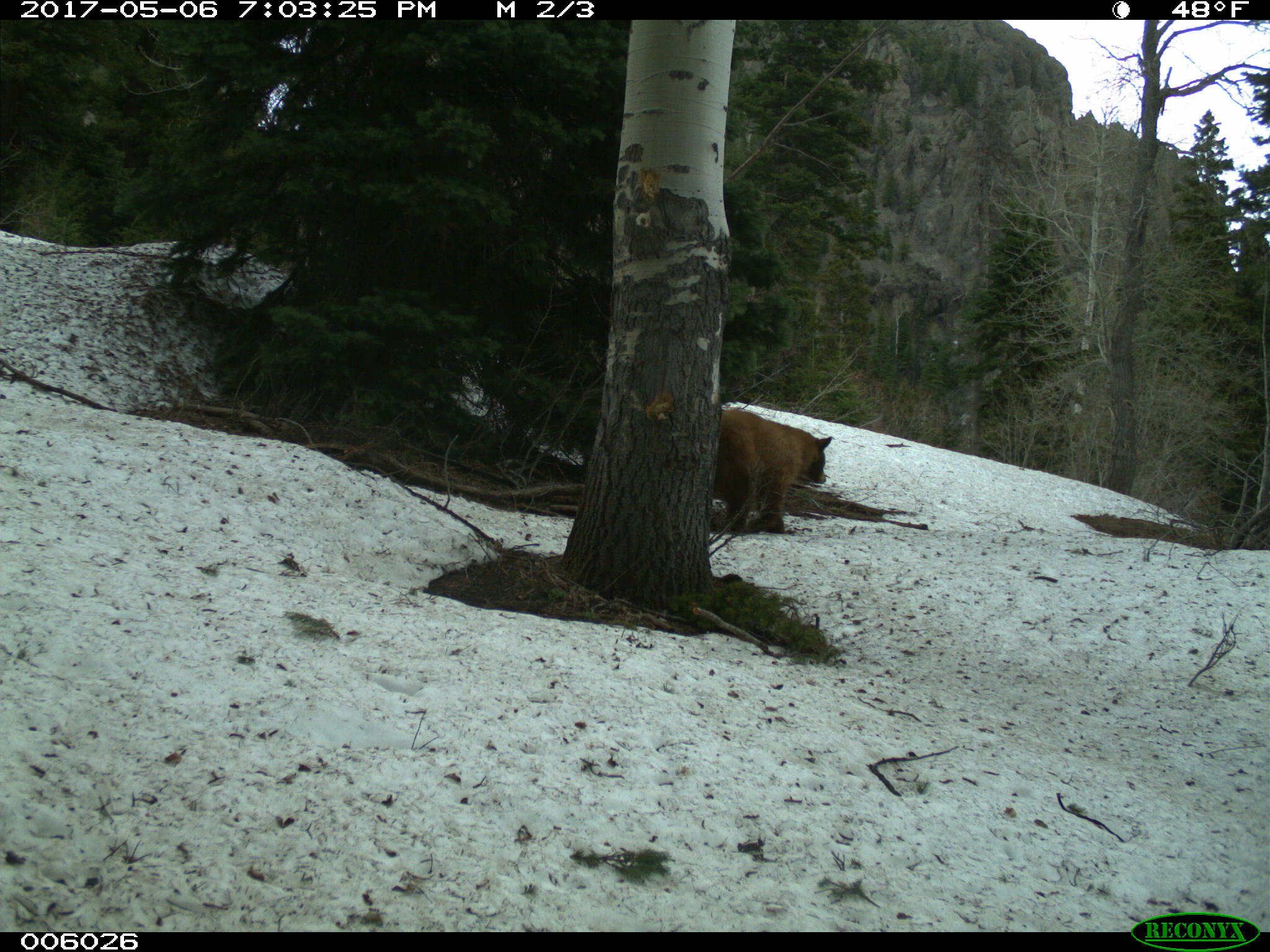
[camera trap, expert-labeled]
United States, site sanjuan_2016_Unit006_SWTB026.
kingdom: Animalia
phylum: Chordata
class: Mammalia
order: Carnivora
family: Ursidae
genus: Ursus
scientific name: Ursus americanus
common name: american black bear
Ursus americanus (american black bear).